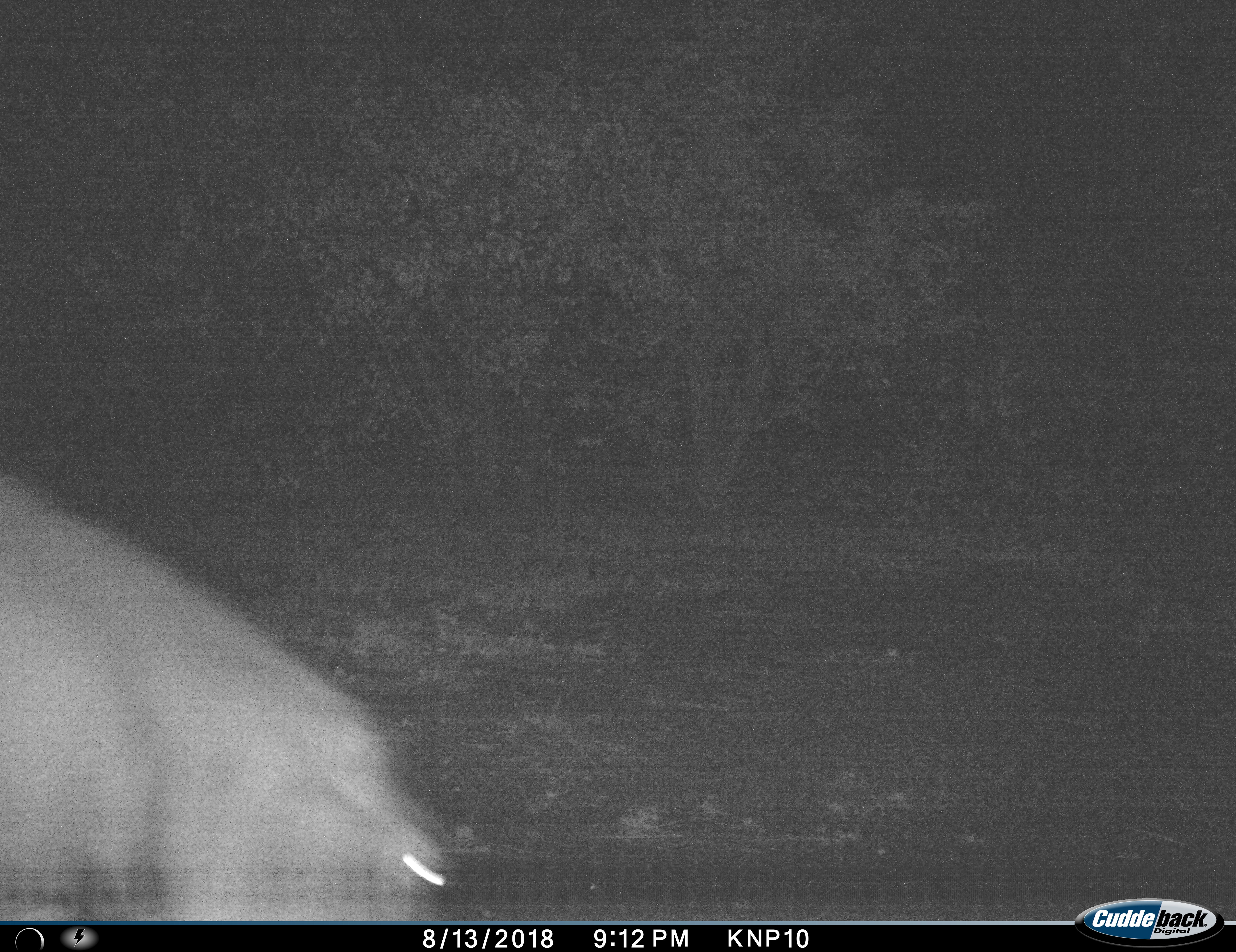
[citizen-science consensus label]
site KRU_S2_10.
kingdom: Animalia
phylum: Chordata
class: Mammalia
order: Artiodactyla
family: Hippopotamidae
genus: Hippopotamus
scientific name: Hippopotamus amphibius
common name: hippopotamus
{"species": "hippopotamus (Hippopotamus amphibius)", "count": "1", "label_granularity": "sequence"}